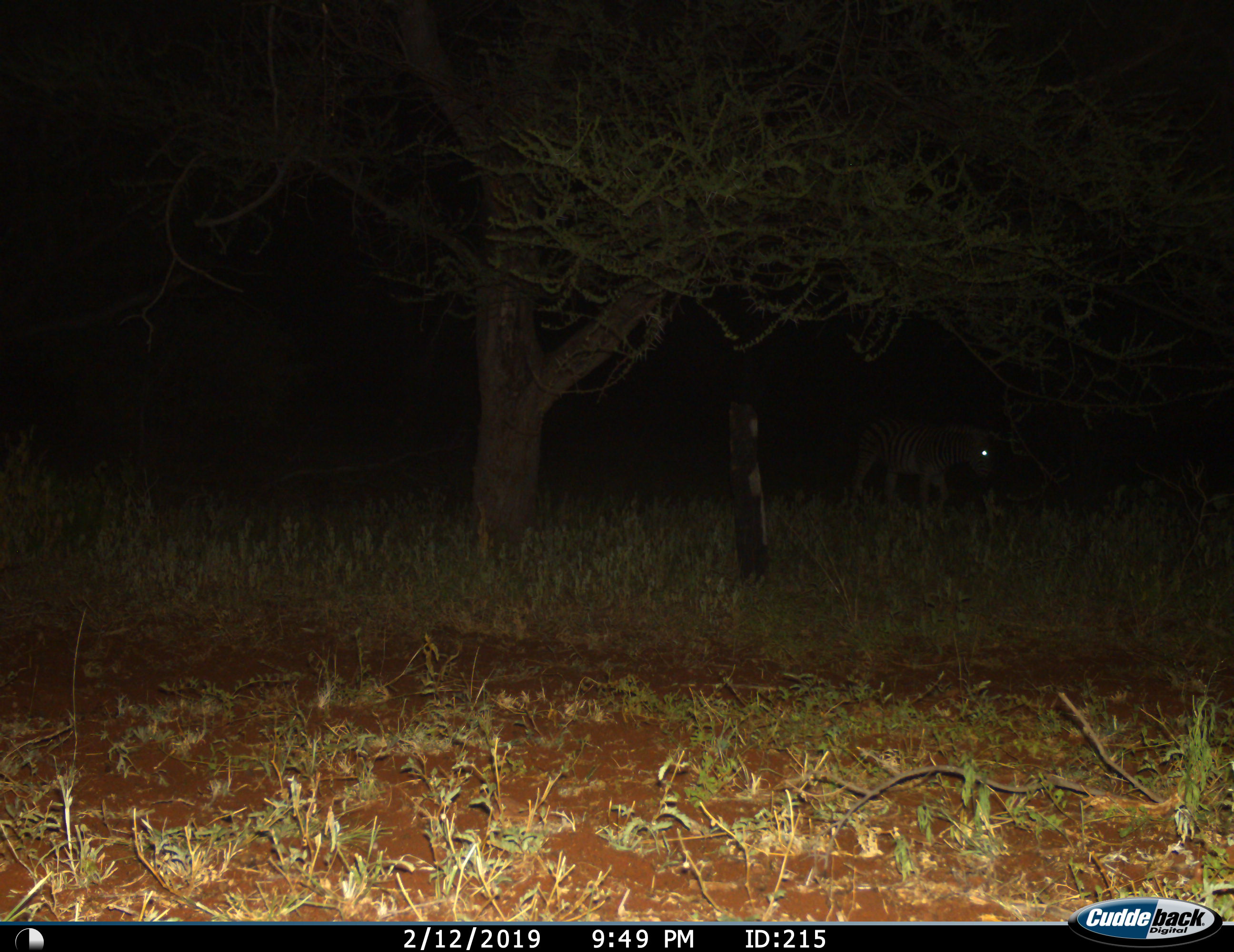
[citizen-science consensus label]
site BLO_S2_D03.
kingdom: Animalia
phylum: Chordata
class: Mammalia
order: Perissodactyla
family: Equidae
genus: Equus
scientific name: Equus quagga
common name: plains zebra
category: zebraplains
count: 1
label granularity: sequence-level